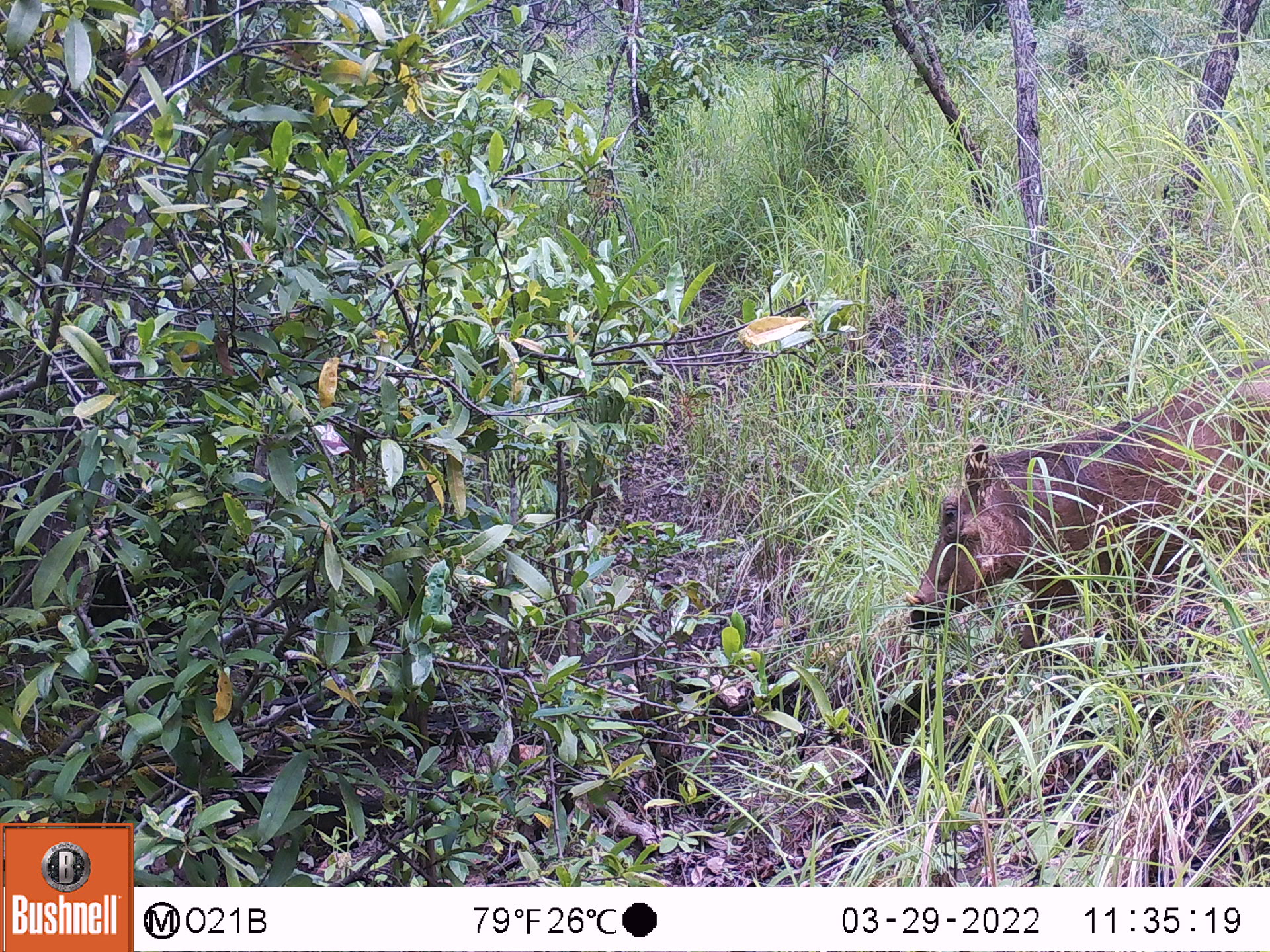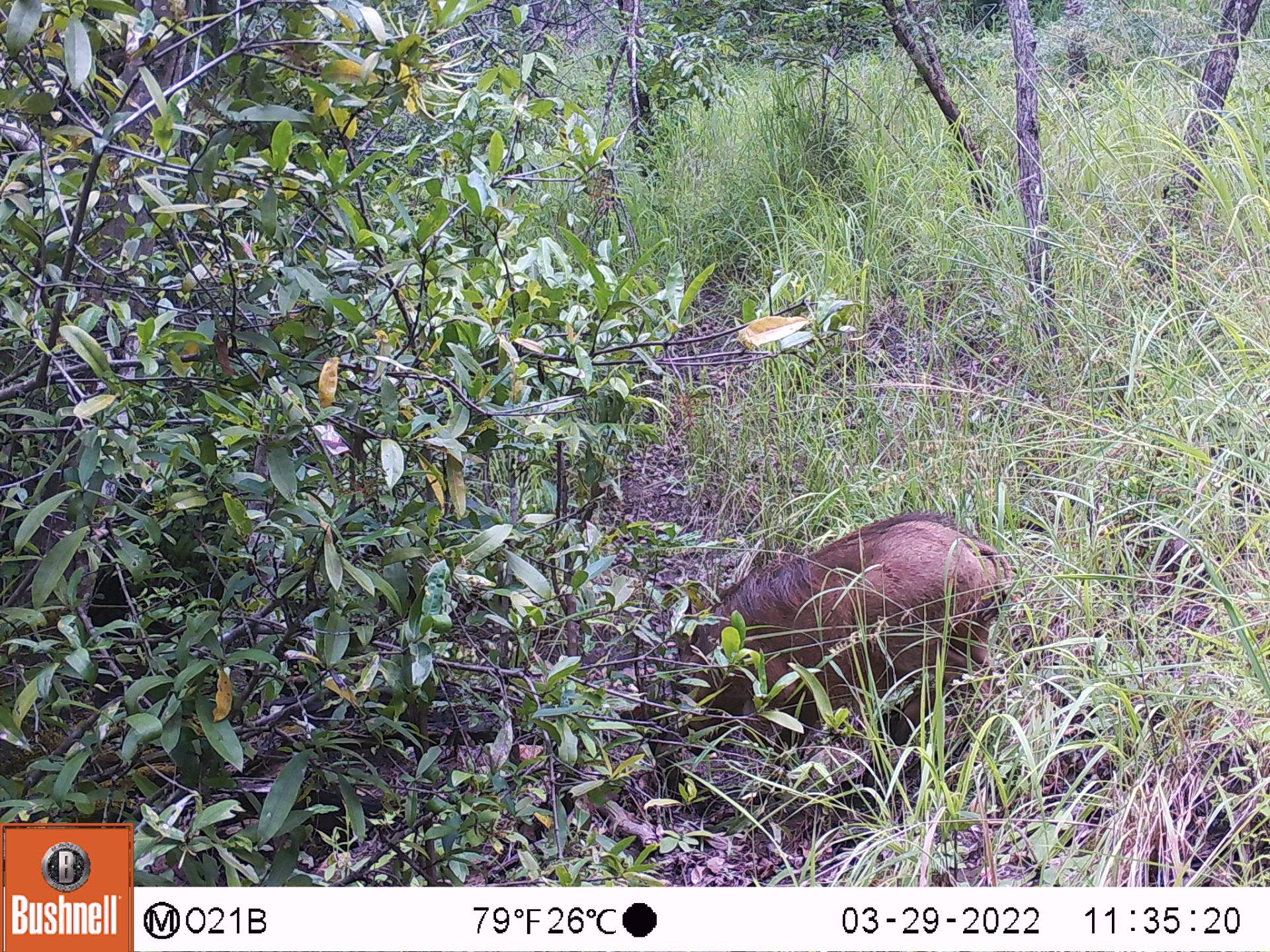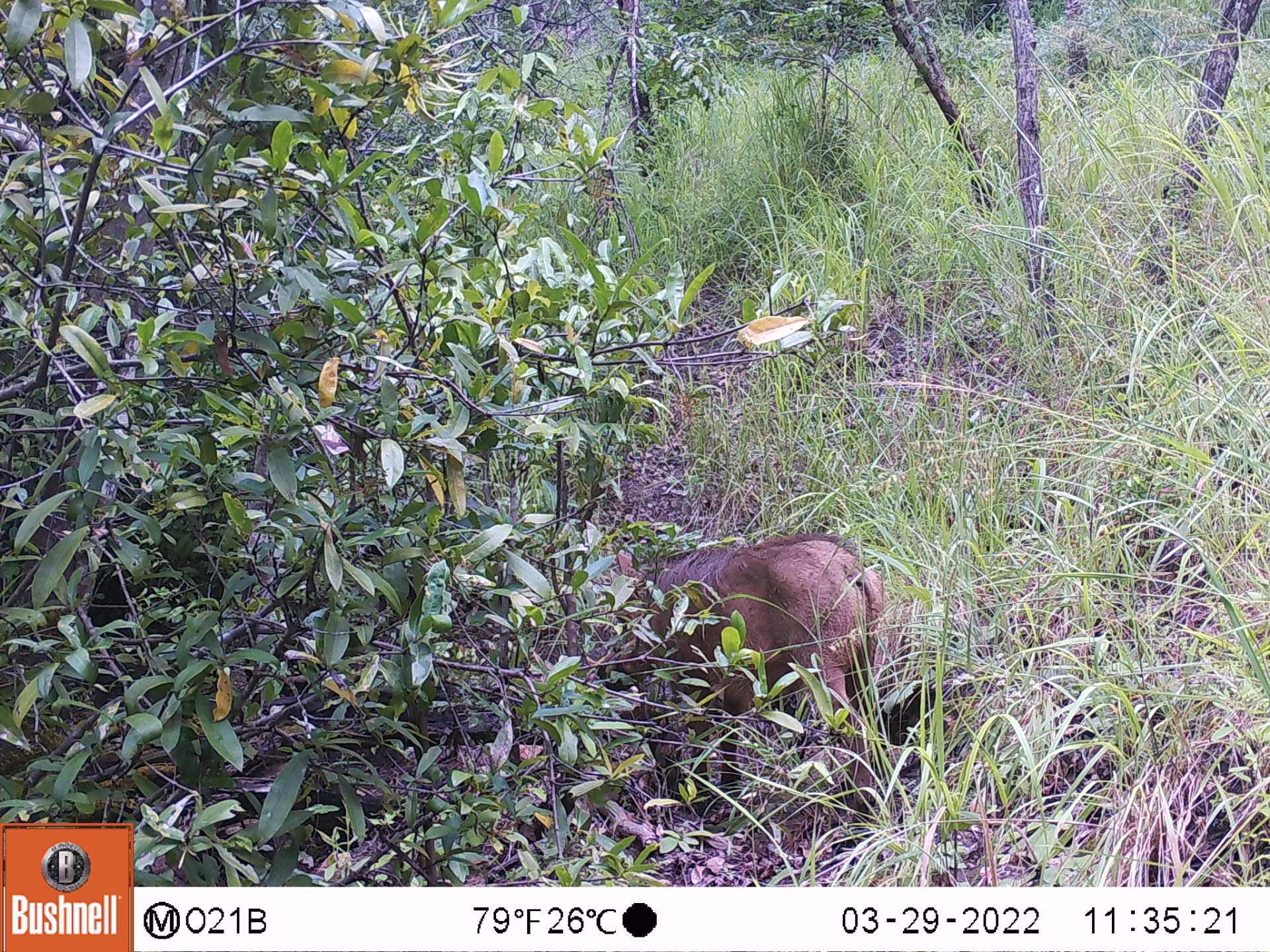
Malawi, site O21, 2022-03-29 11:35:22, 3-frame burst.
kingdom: Animalia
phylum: Chordata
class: Mammalia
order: Artiodactyla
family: Suidae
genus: Phacochoerus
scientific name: Phacochoerus africanus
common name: common warthog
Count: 1.